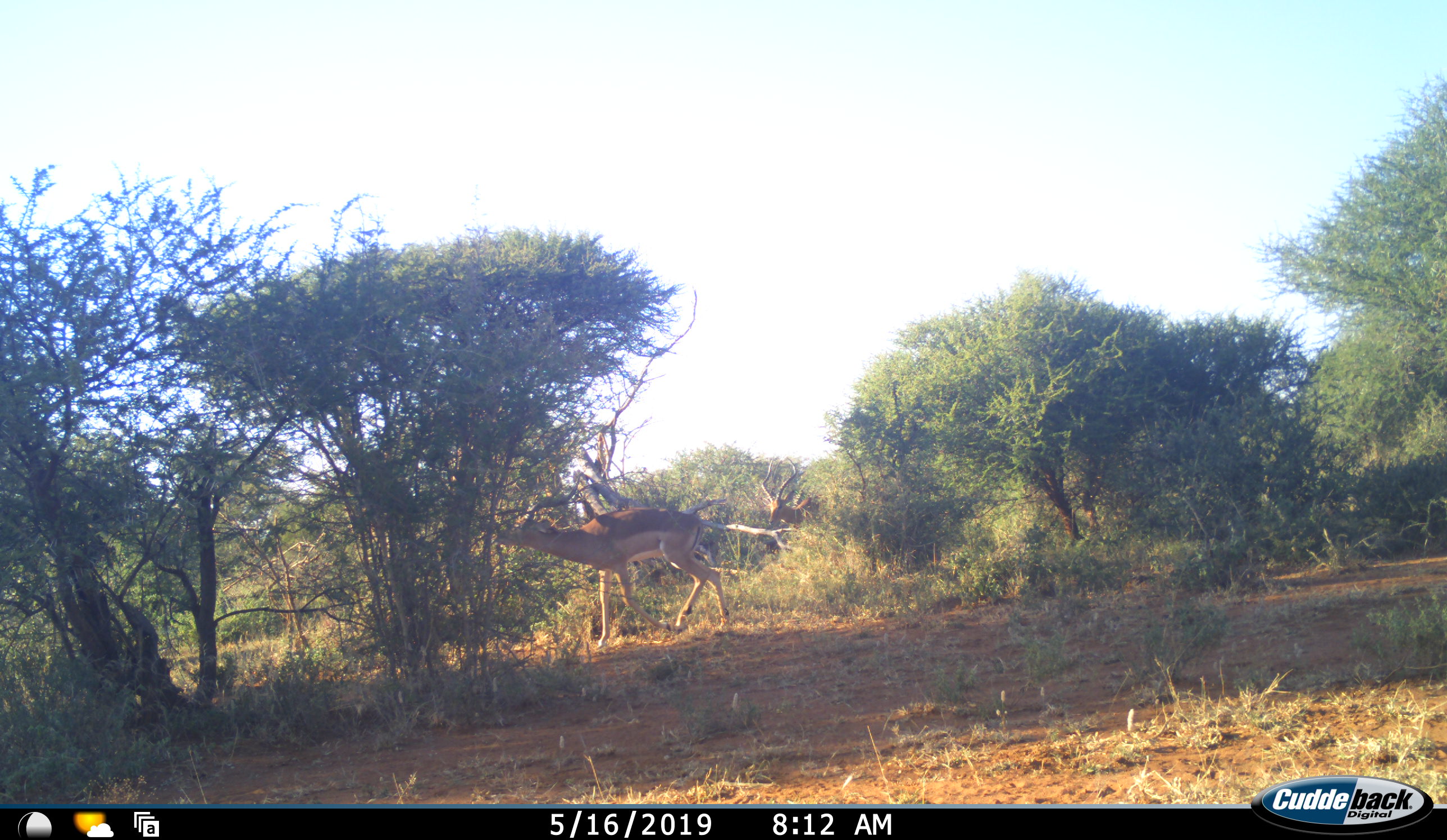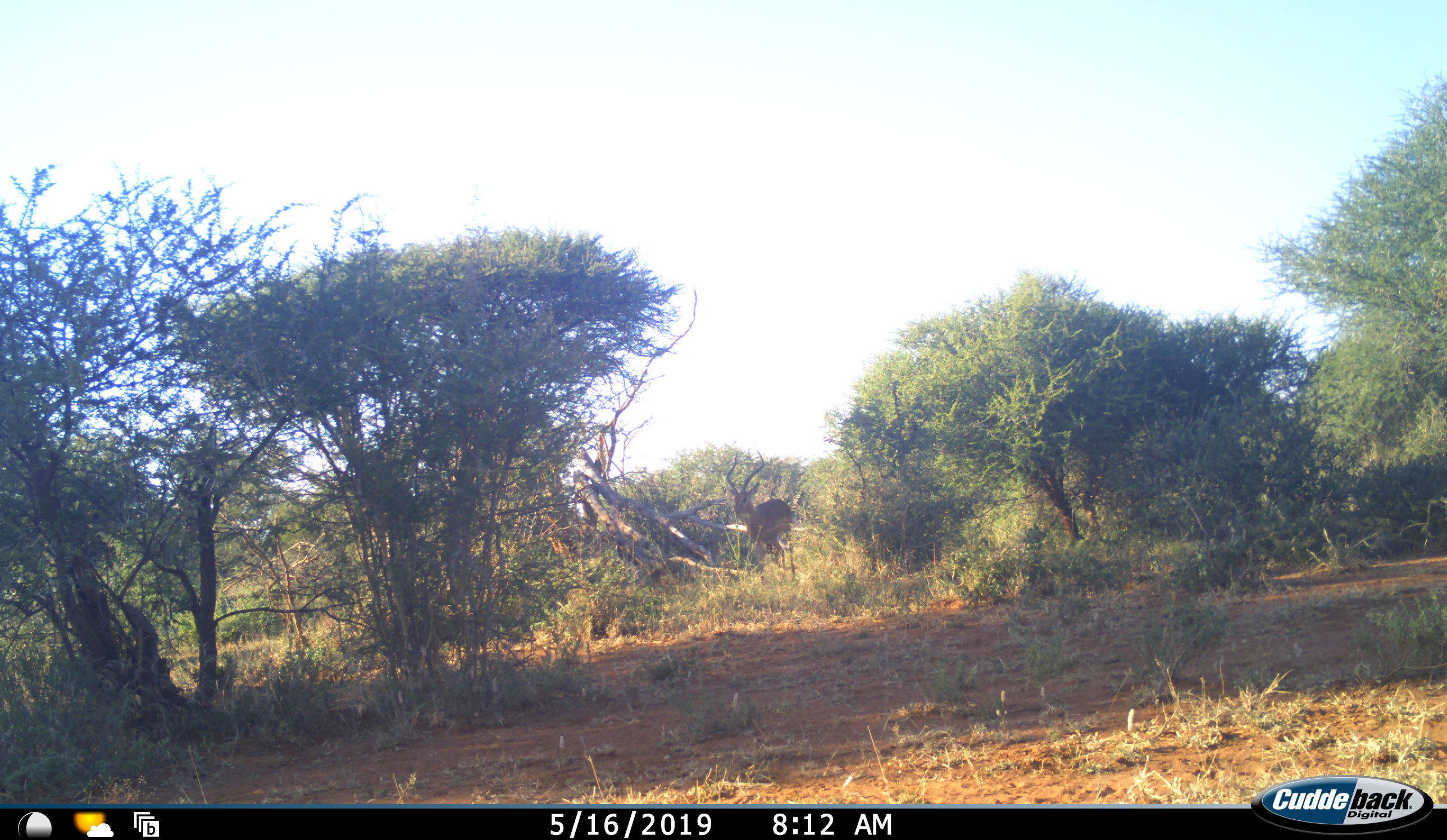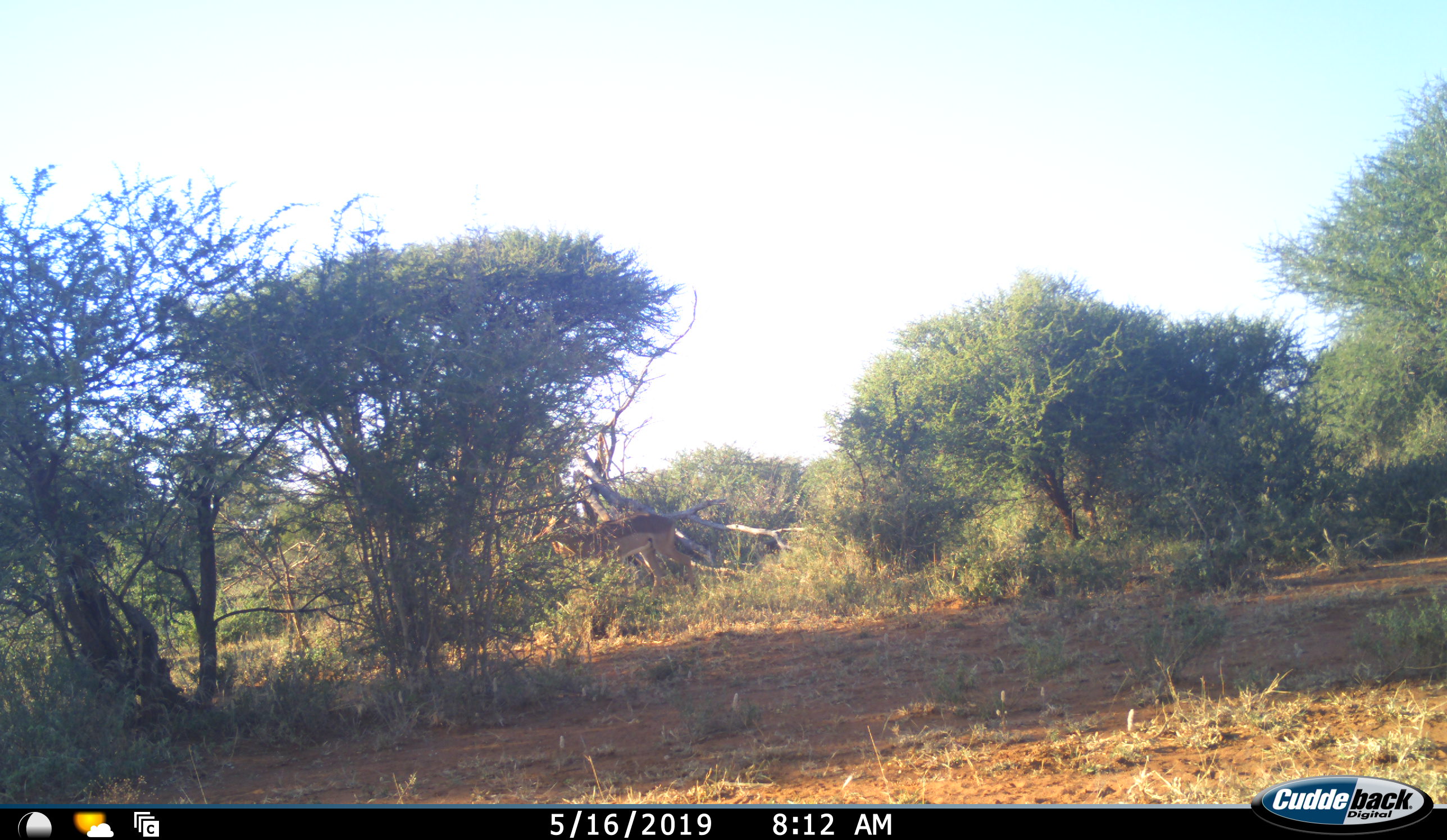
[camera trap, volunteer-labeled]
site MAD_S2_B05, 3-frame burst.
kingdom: Animalia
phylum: Chordata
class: Mammalia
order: Artiodactyla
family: Bovidae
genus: Aepyceros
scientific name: Aepyceros melampus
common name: impala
Impala (Aepyceros melampus), count 2. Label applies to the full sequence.